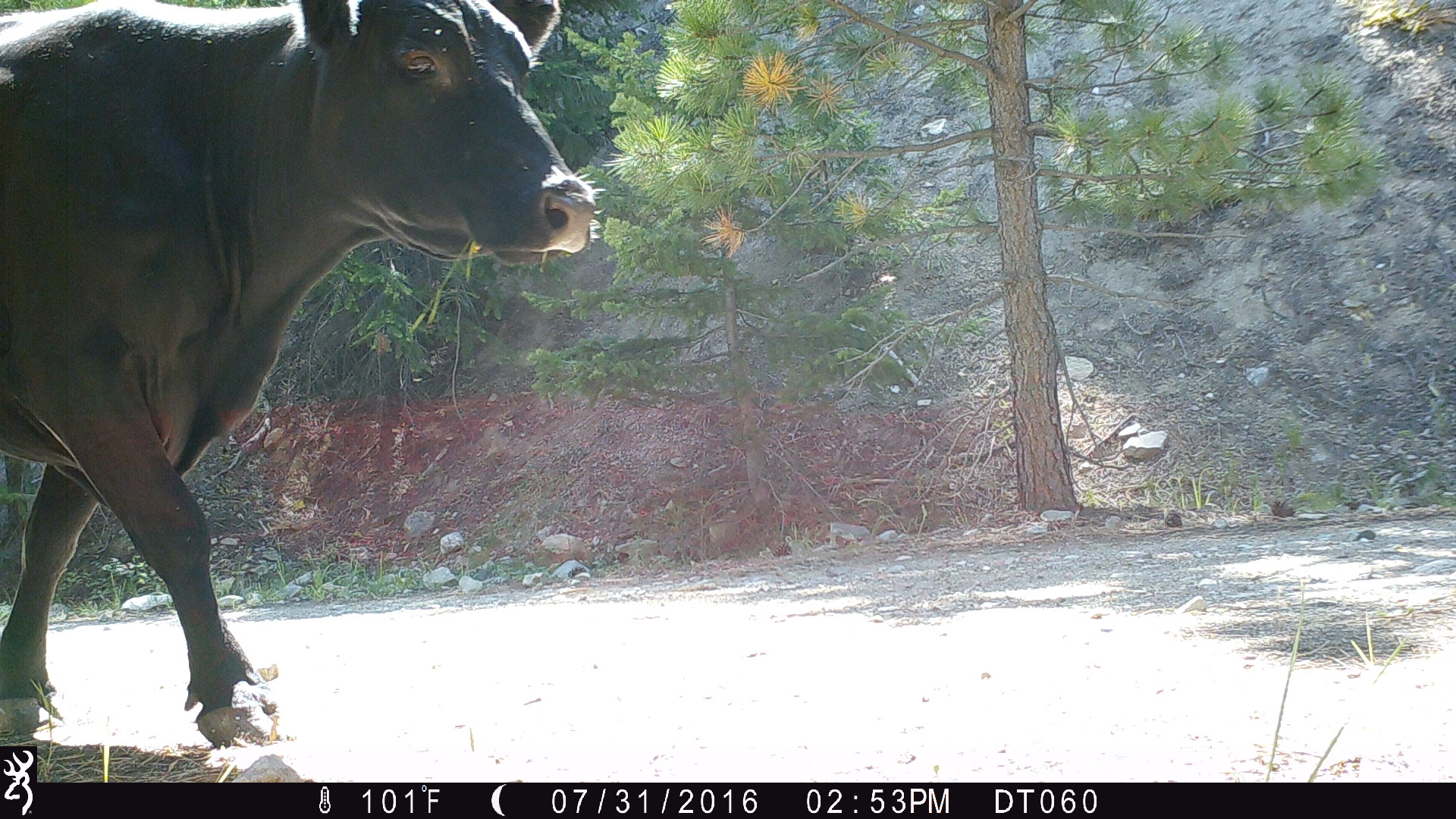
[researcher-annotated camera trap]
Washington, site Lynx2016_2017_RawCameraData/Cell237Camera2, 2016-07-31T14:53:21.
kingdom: Animalia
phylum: Chordata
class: Mammalia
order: Artiodactyla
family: Bovidae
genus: Bos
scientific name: Bos taurus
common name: domestic cattle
Domestic cattle (Bos taurus). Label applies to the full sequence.